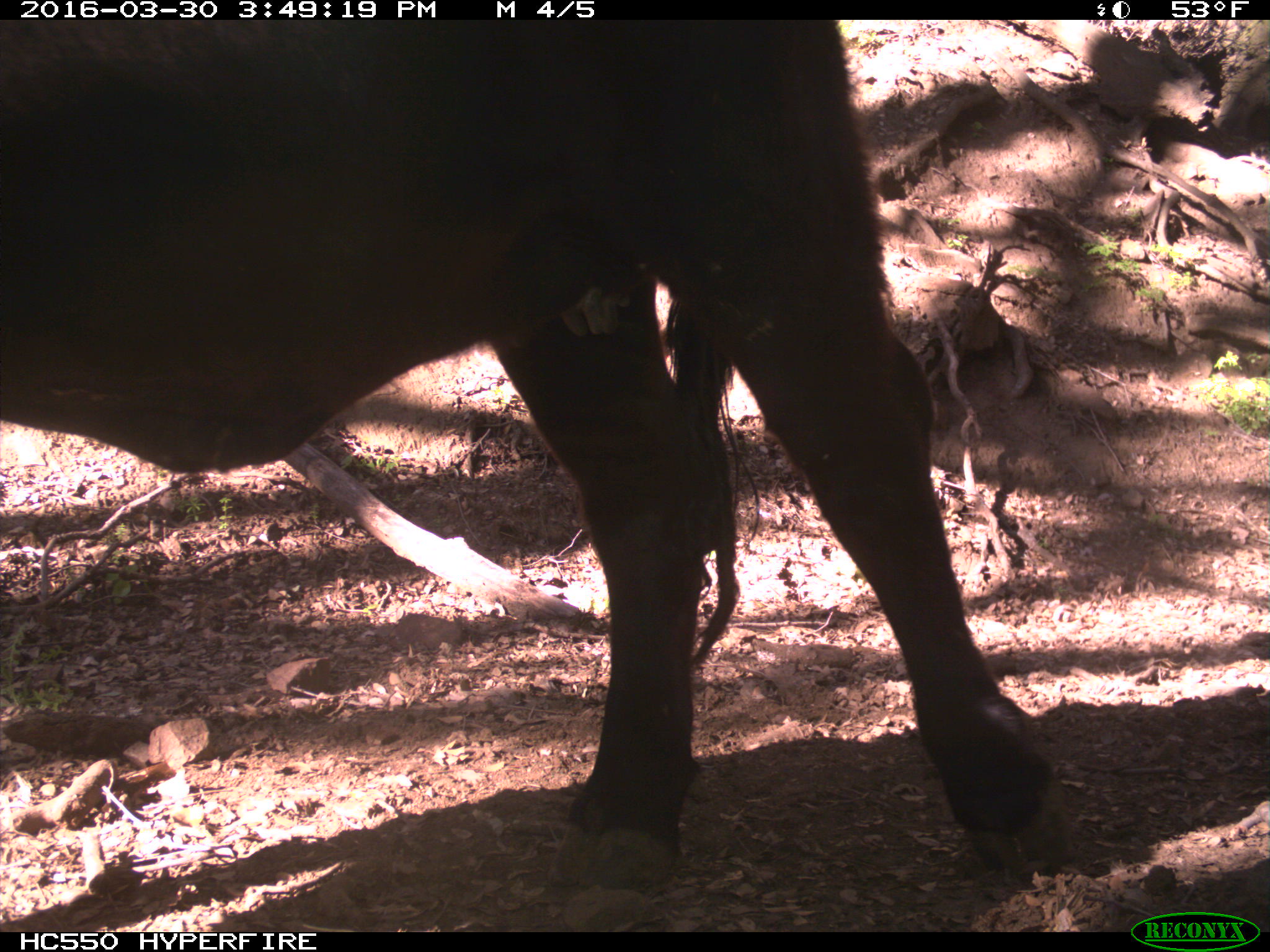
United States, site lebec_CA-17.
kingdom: Animalia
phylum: Chordata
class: Mammalia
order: Artiodactyla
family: Bovidae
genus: Bos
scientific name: Bos taurus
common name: domestic cow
Bos taurus (domestic cow).